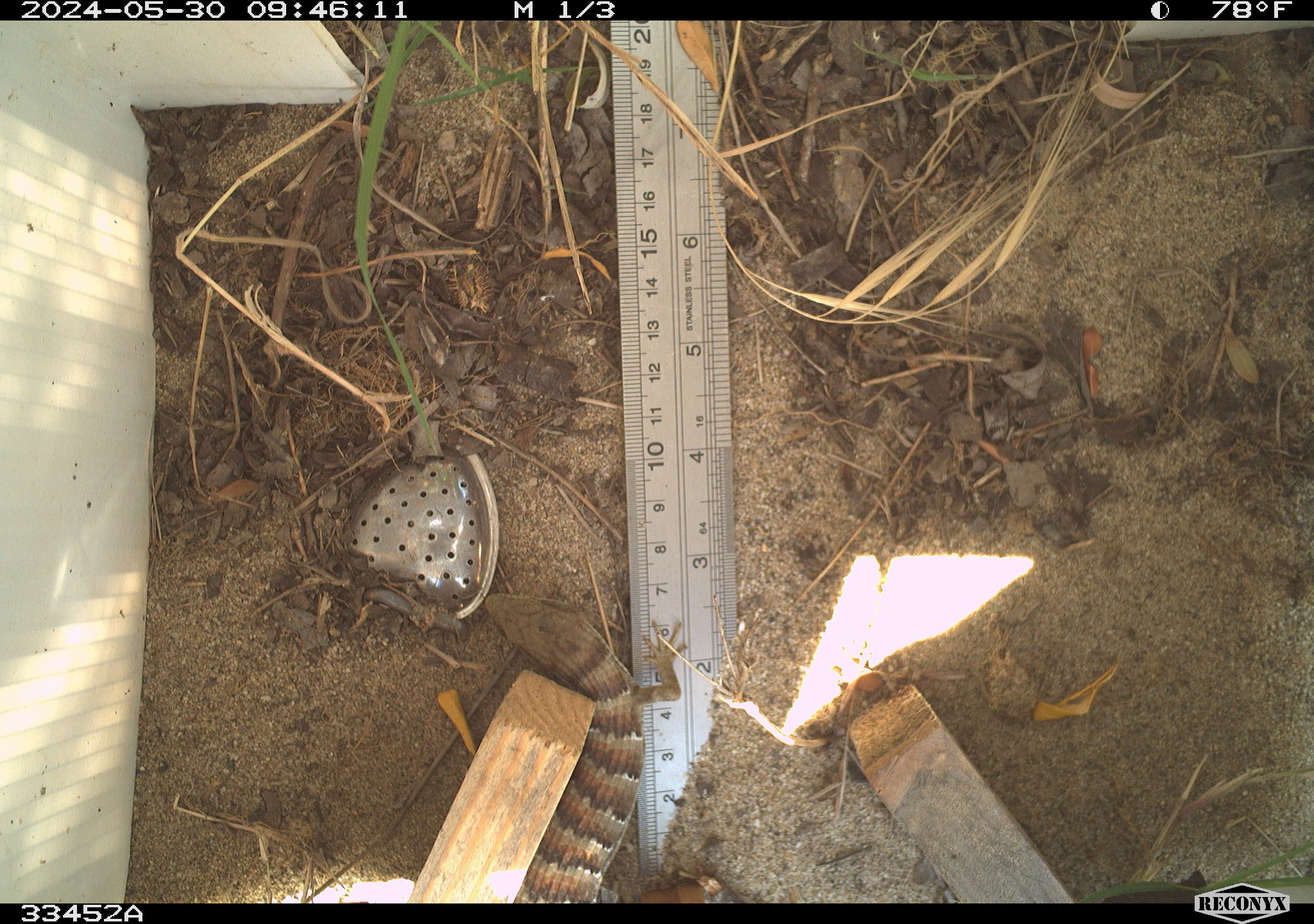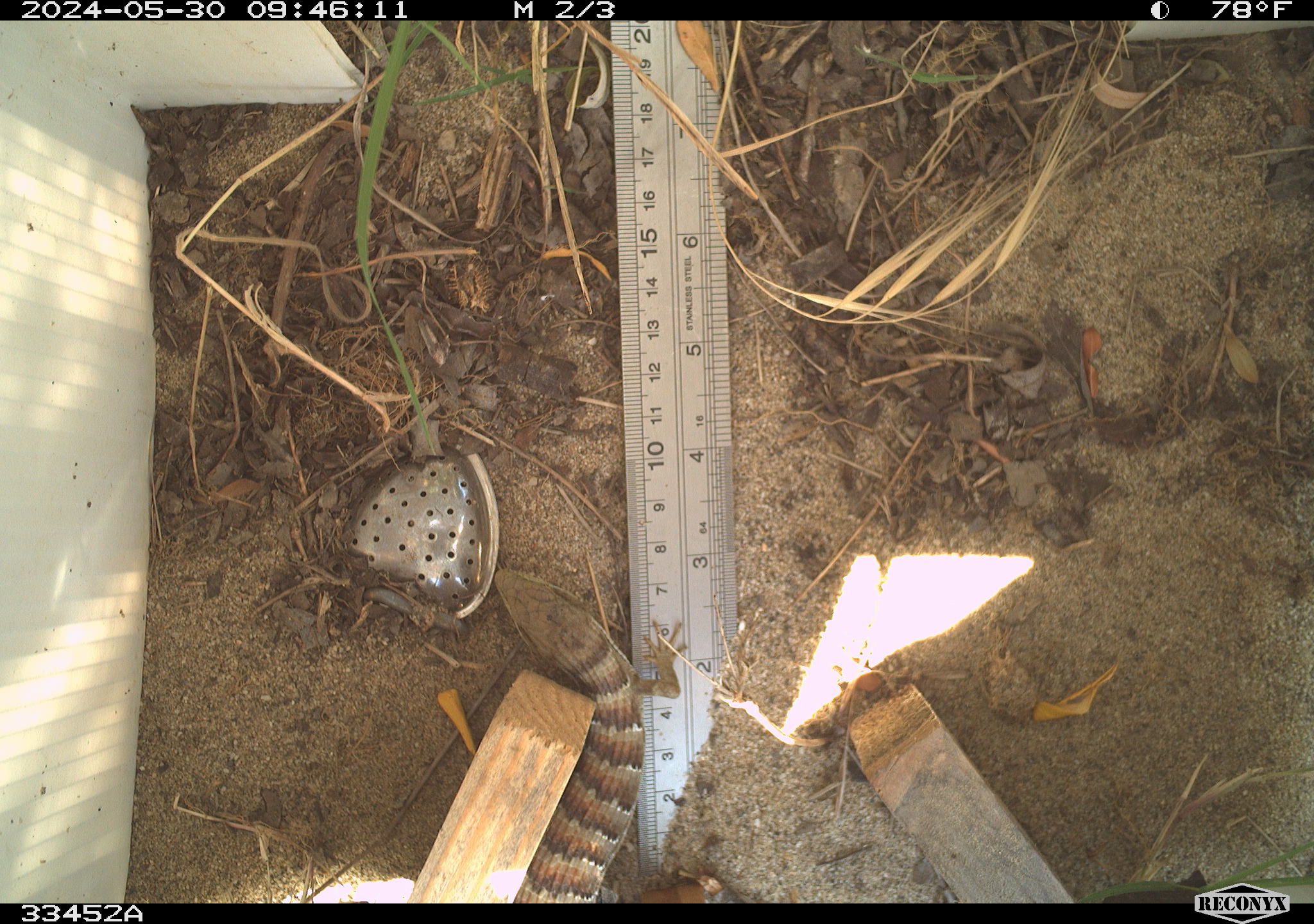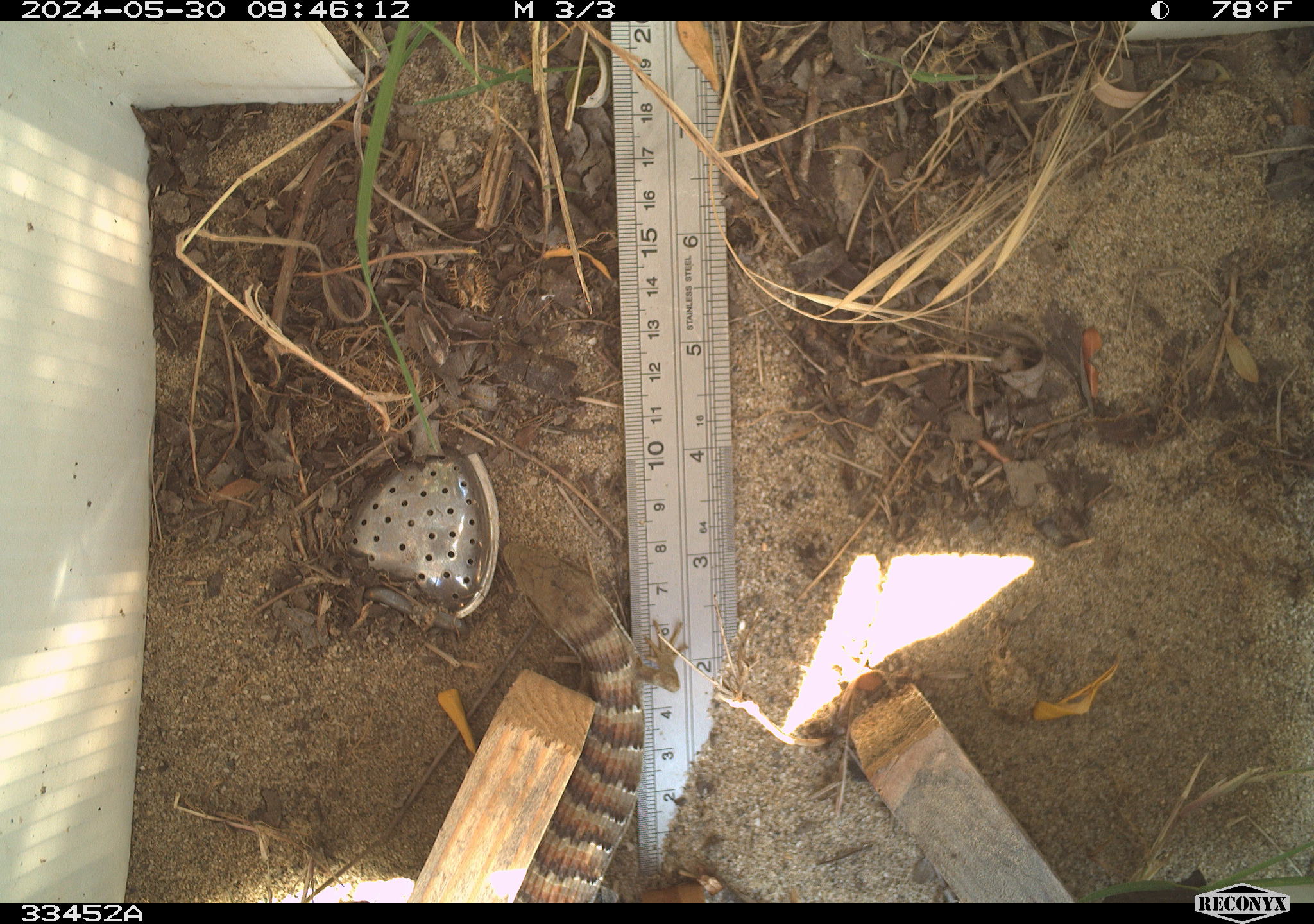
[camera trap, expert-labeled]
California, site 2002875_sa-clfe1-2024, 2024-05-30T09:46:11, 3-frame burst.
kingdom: Animalia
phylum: Chordata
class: Reptilia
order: Squamata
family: Anguidae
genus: Elgaria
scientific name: Elgaria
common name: alligator lizards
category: elgaria species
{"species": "elgaria species (alligator lizards) (Elgaria)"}